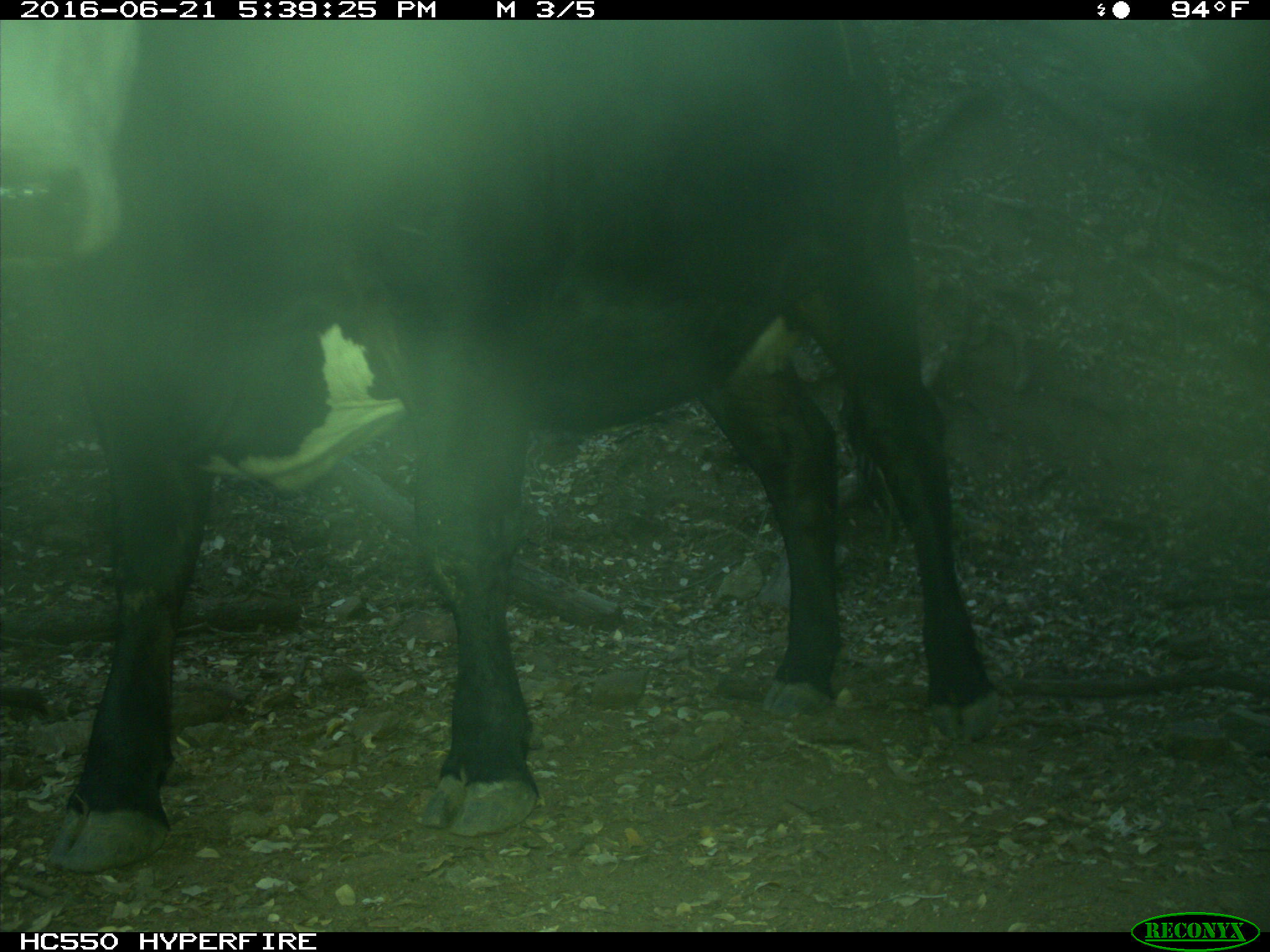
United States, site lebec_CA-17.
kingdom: Animalia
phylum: Chordata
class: Mammalia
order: Artiodactyla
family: Bovidae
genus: Bos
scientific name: Bos taurus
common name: domestic cow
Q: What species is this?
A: Bos taurus (domestic cow).